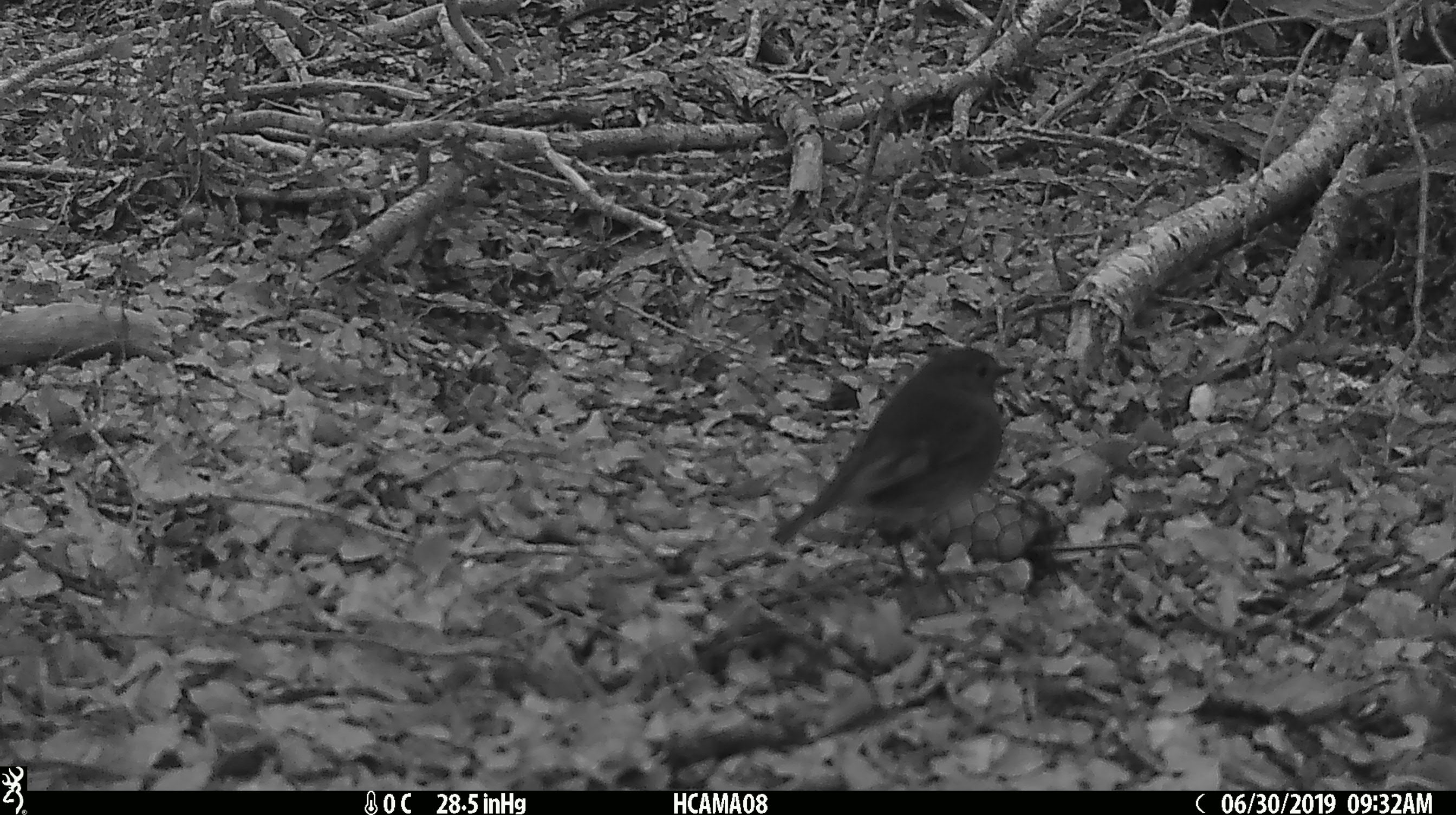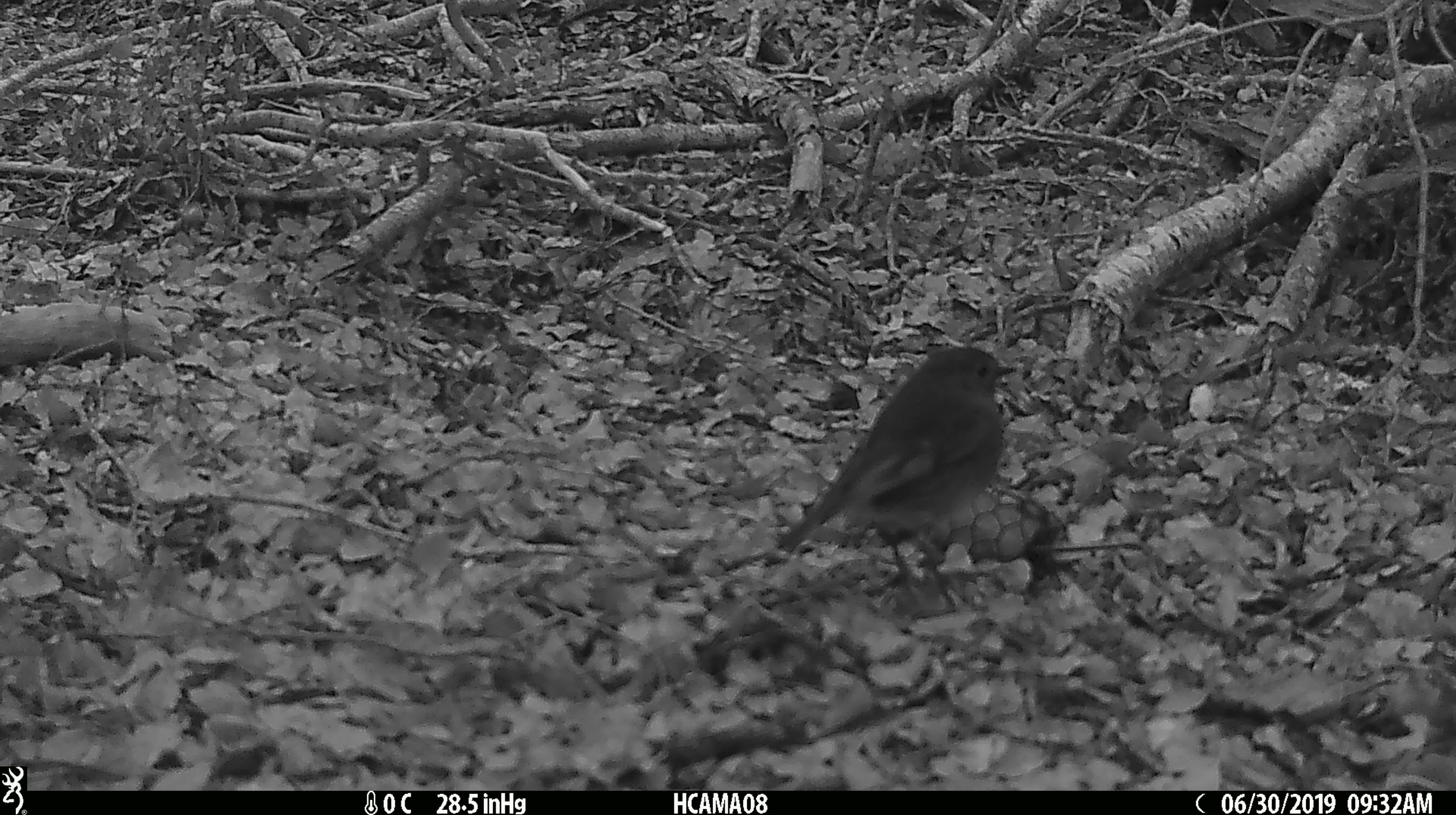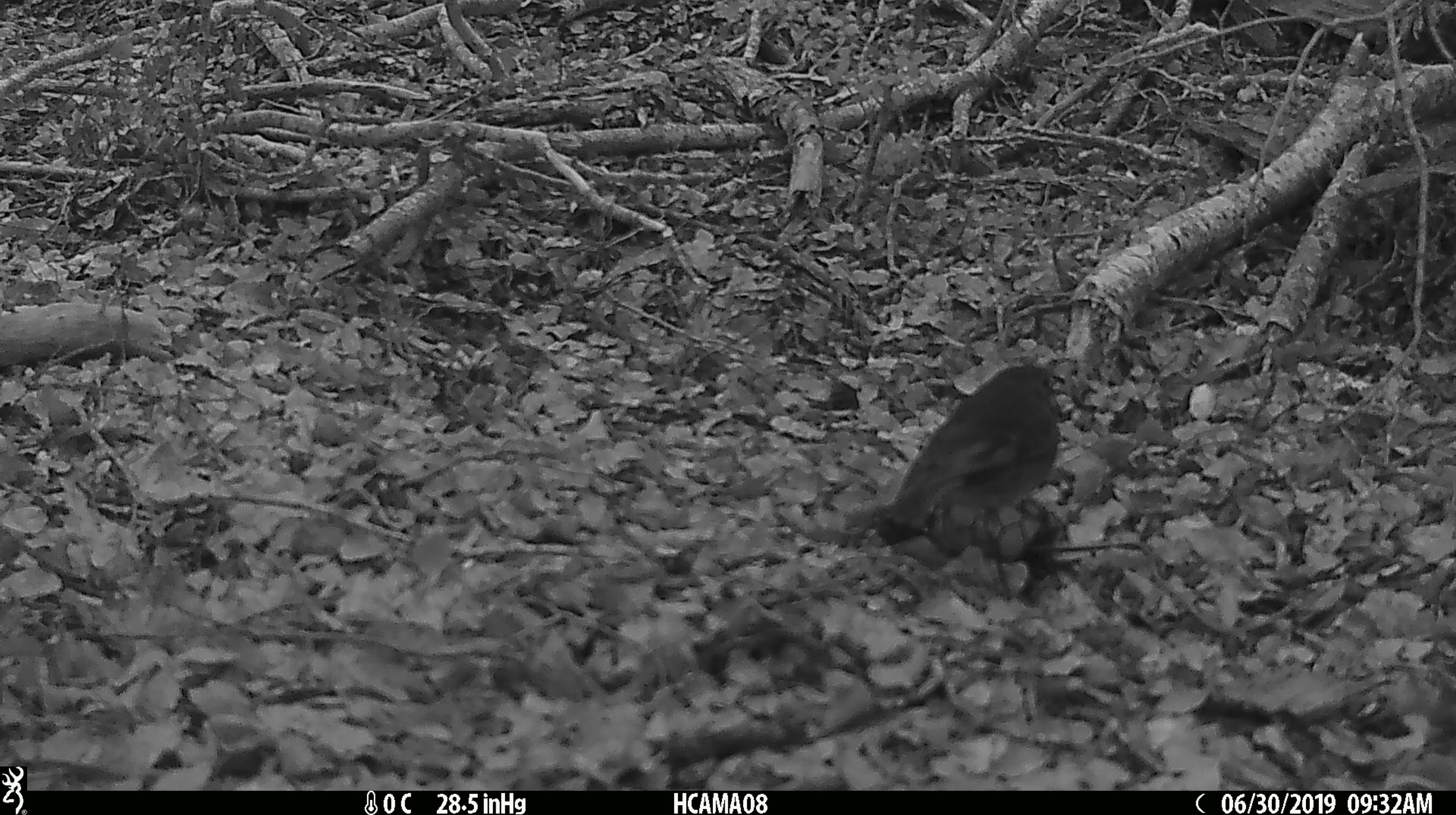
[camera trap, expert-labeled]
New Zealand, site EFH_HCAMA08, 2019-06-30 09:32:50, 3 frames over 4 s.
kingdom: Animalia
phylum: Chordata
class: Aves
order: Passeriformes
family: Petroicidae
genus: Petroica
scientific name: Petroica australis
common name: new zealand robin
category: robin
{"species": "robin (new zealand robin) (Petroica australis)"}